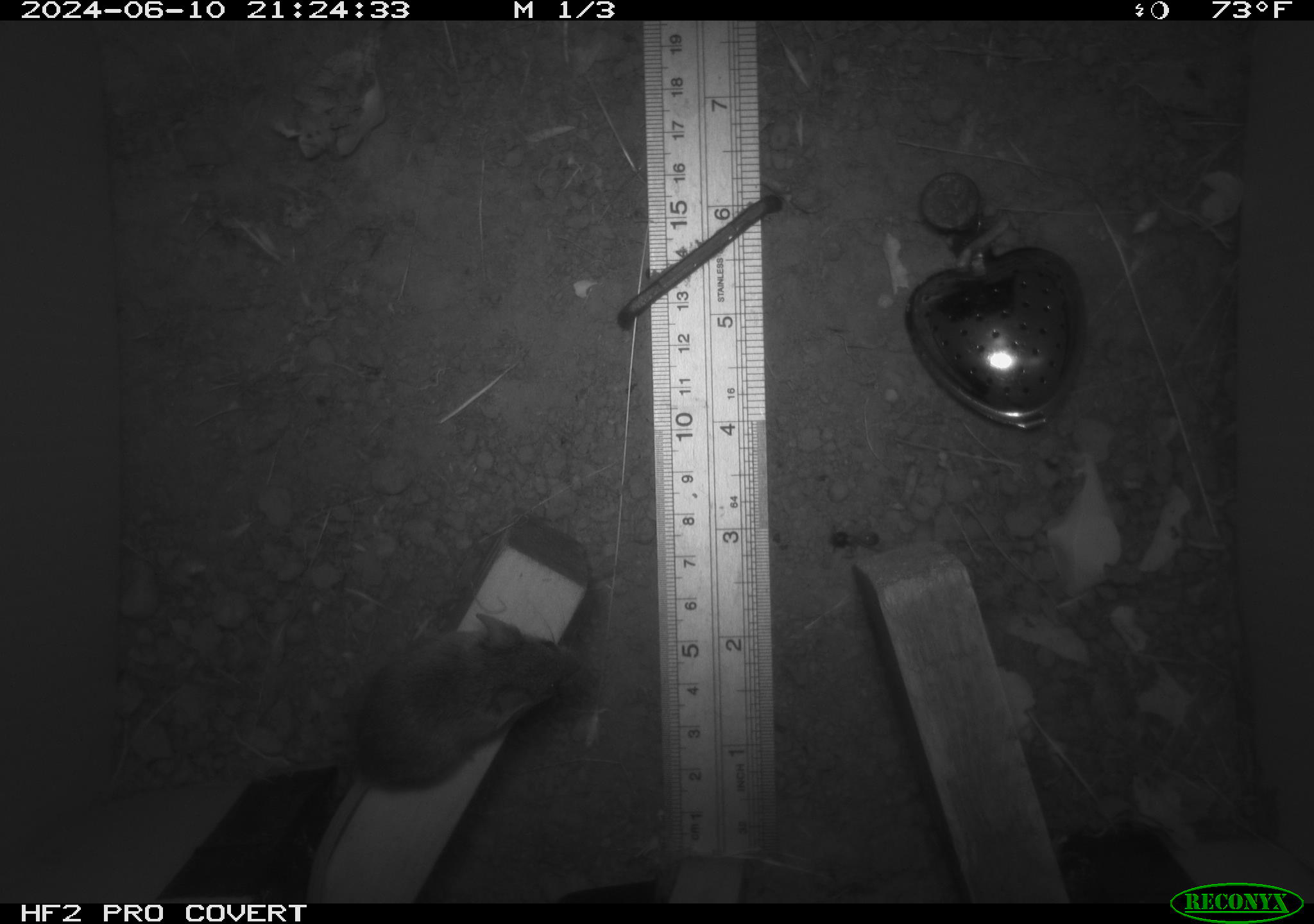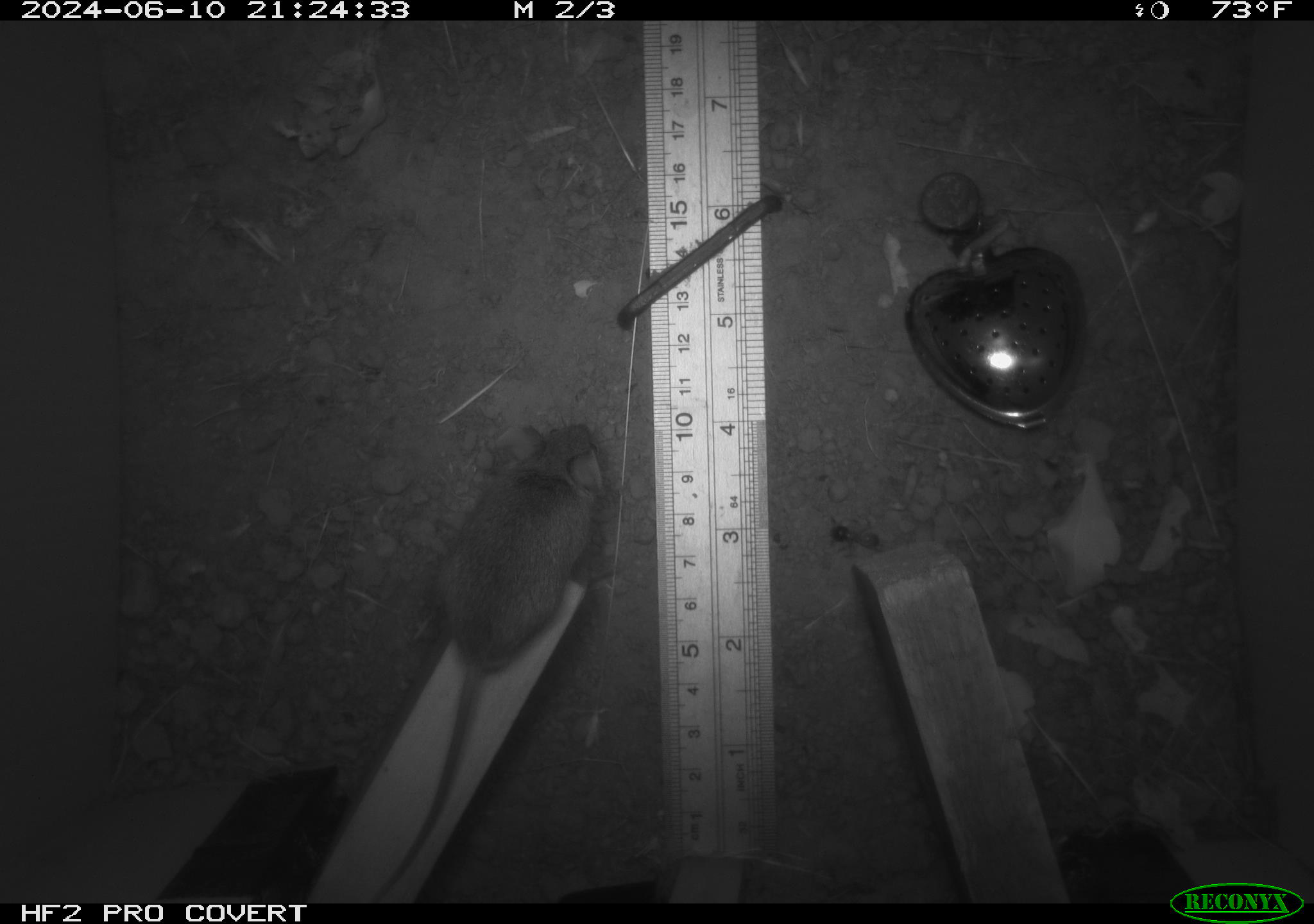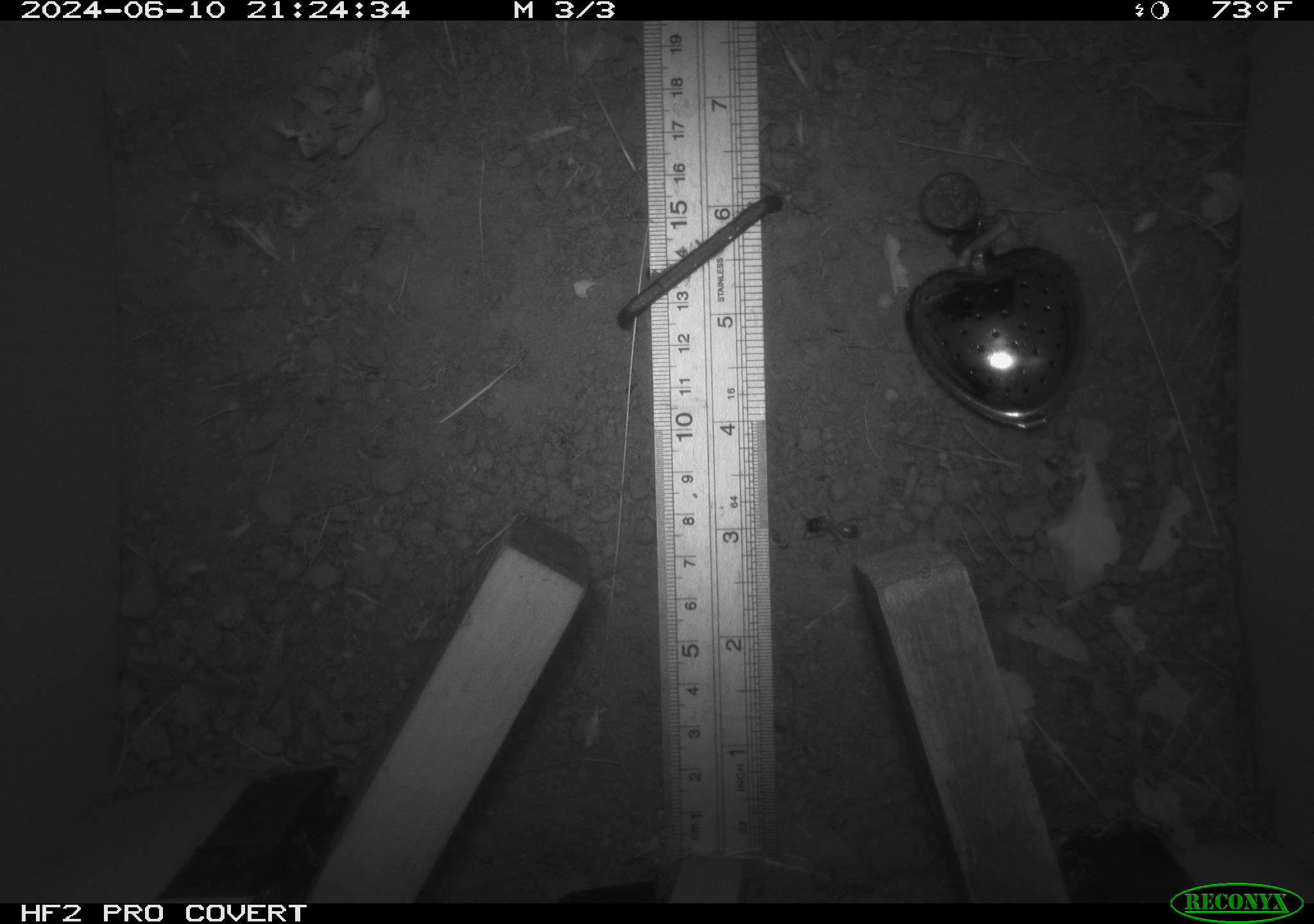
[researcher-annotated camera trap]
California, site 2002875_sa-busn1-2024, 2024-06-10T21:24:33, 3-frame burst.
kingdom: Animalia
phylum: Chordata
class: Mammalia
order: Rodentia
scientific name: Rodentia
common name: mouse species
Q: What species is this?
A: Mouse species (Rodentia).